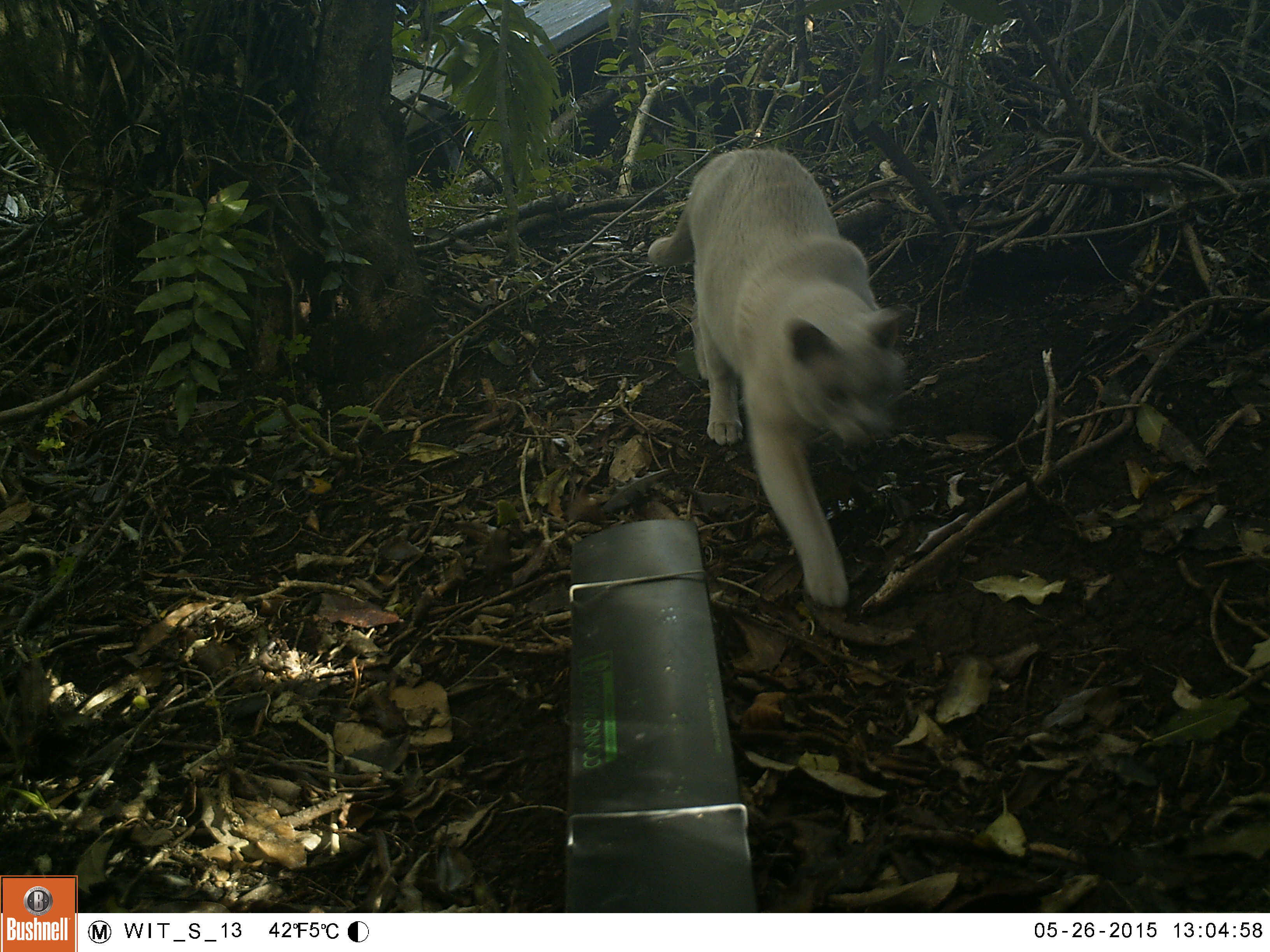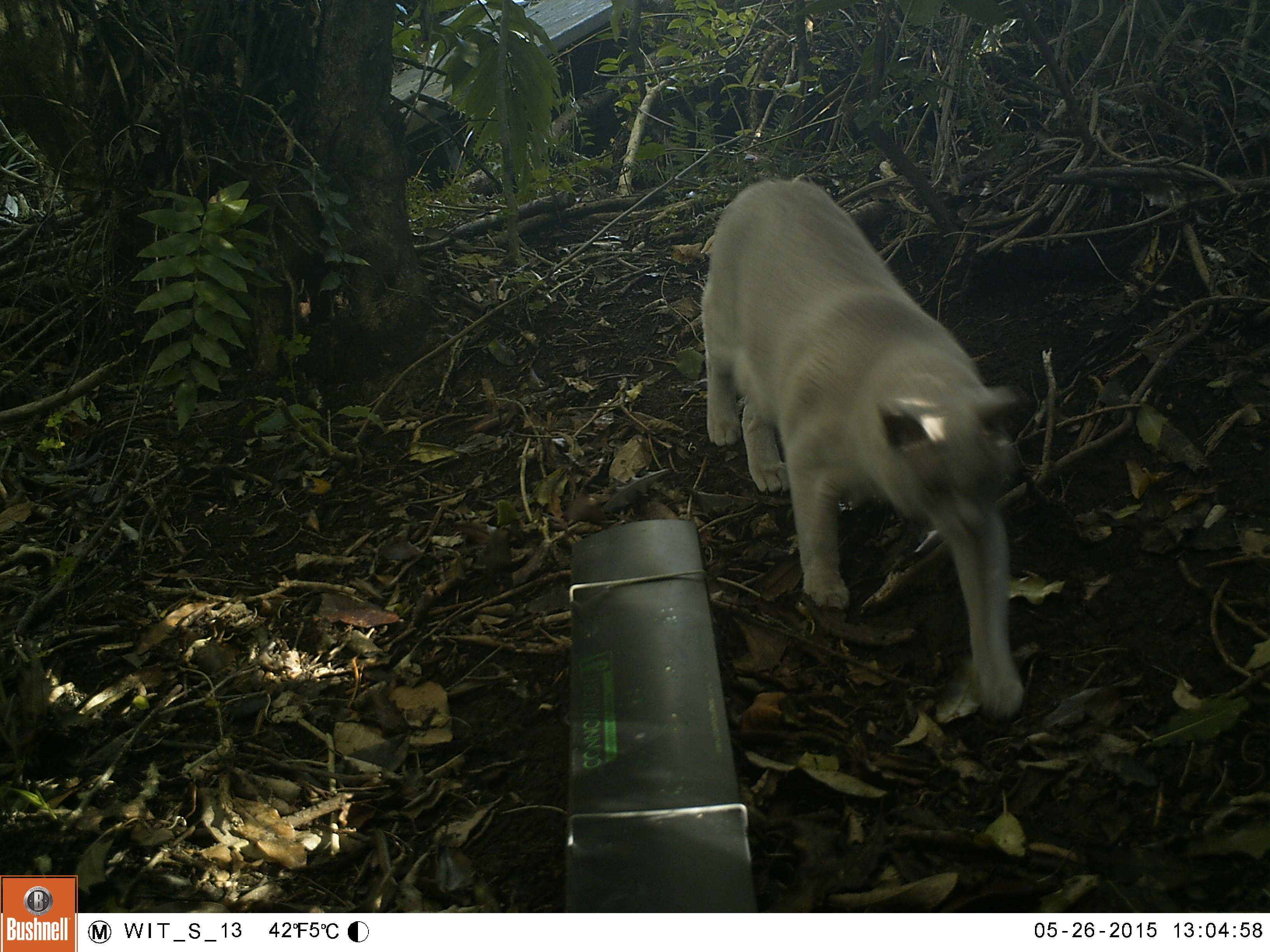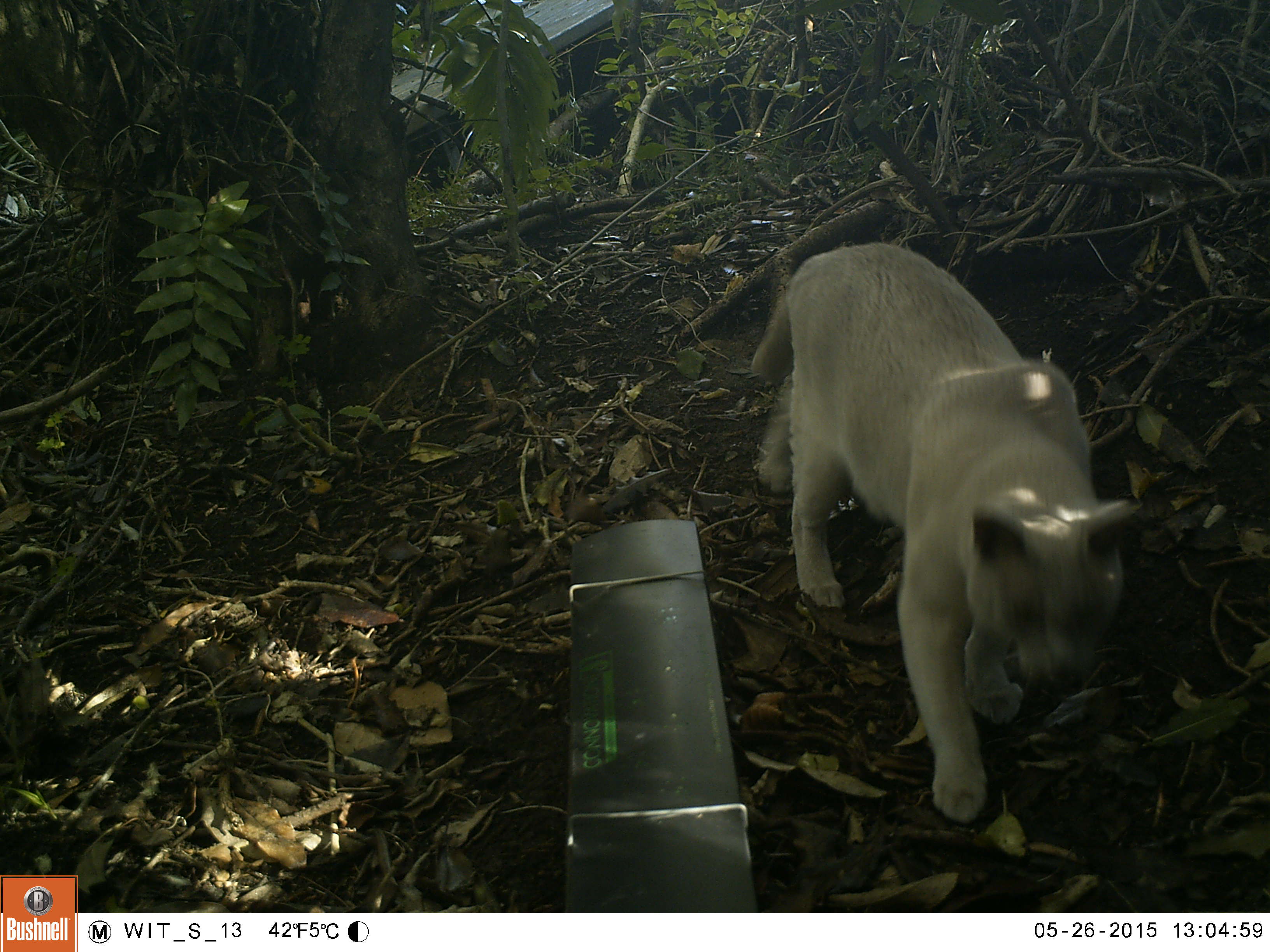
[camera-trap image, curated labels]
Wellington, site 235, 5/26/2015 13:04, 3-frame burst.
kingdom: Animalia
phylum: Chordata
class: Mammalia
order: Carnivora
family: Felidae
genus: Felis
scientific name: Felis catus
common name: cat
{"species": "cat (Felis catus)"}